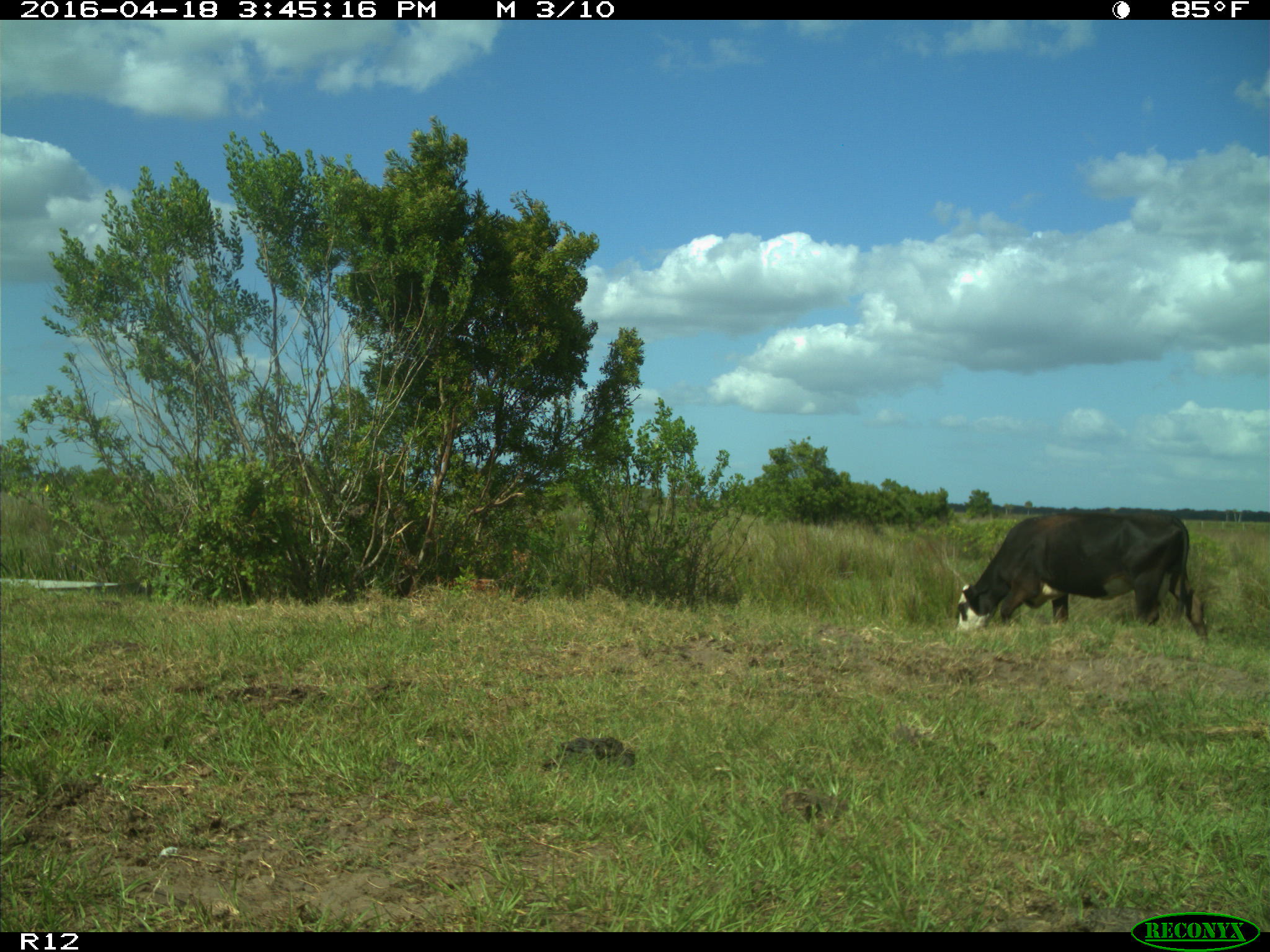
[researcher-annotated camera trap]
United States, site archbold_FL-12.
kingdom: Animalia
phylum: Chordata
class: Mammalia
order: Artiodactyla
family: Bovidae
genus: Bos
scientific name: Bos taurus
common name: domestic cow